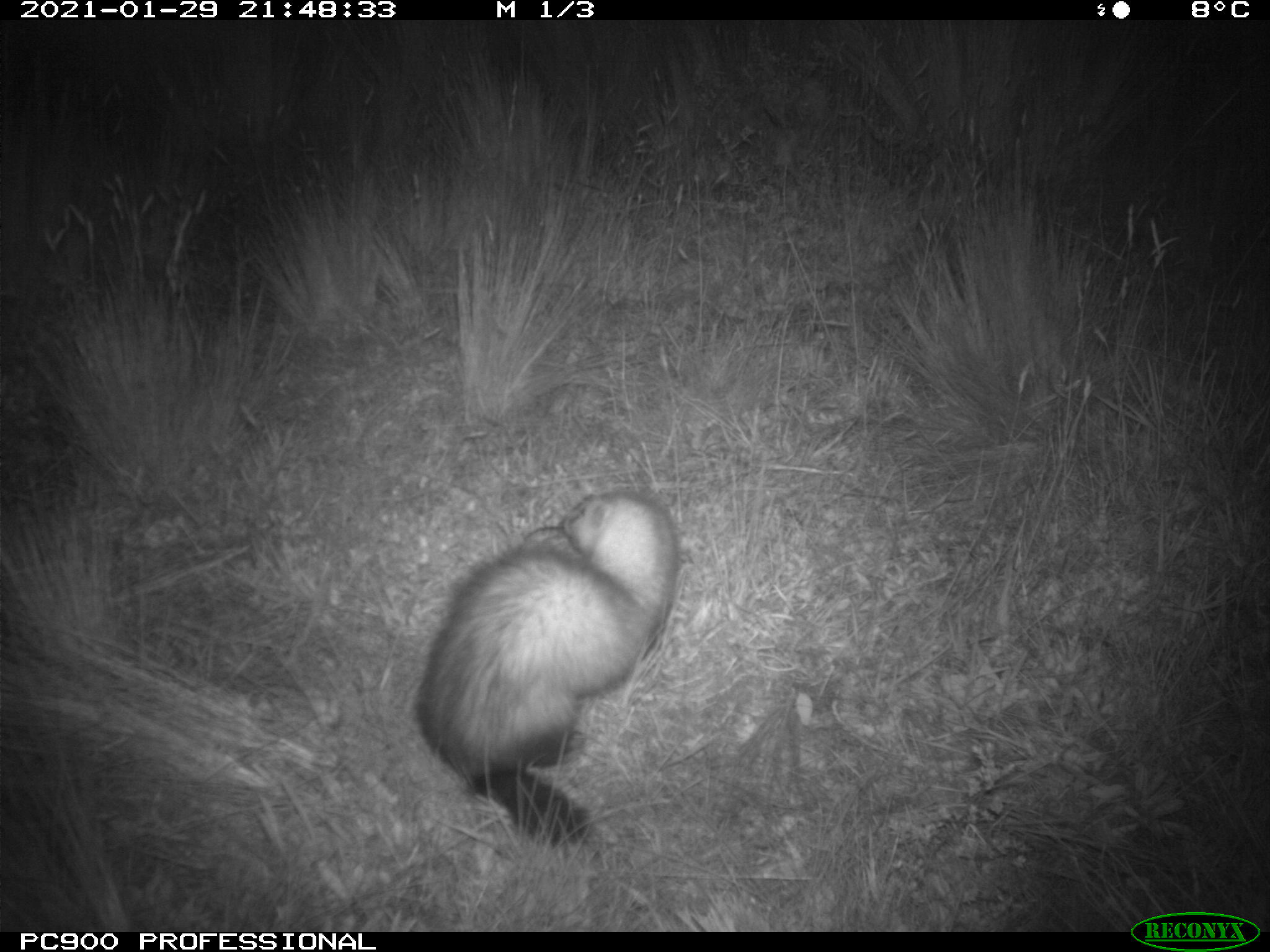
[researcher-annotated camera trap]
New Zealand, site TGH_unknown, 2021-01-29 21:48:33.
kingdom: Animalia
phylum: Chordata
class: Mammalia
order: Carnivora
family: Mustelidae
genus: Mustela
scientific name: Mustela furo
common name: ferret